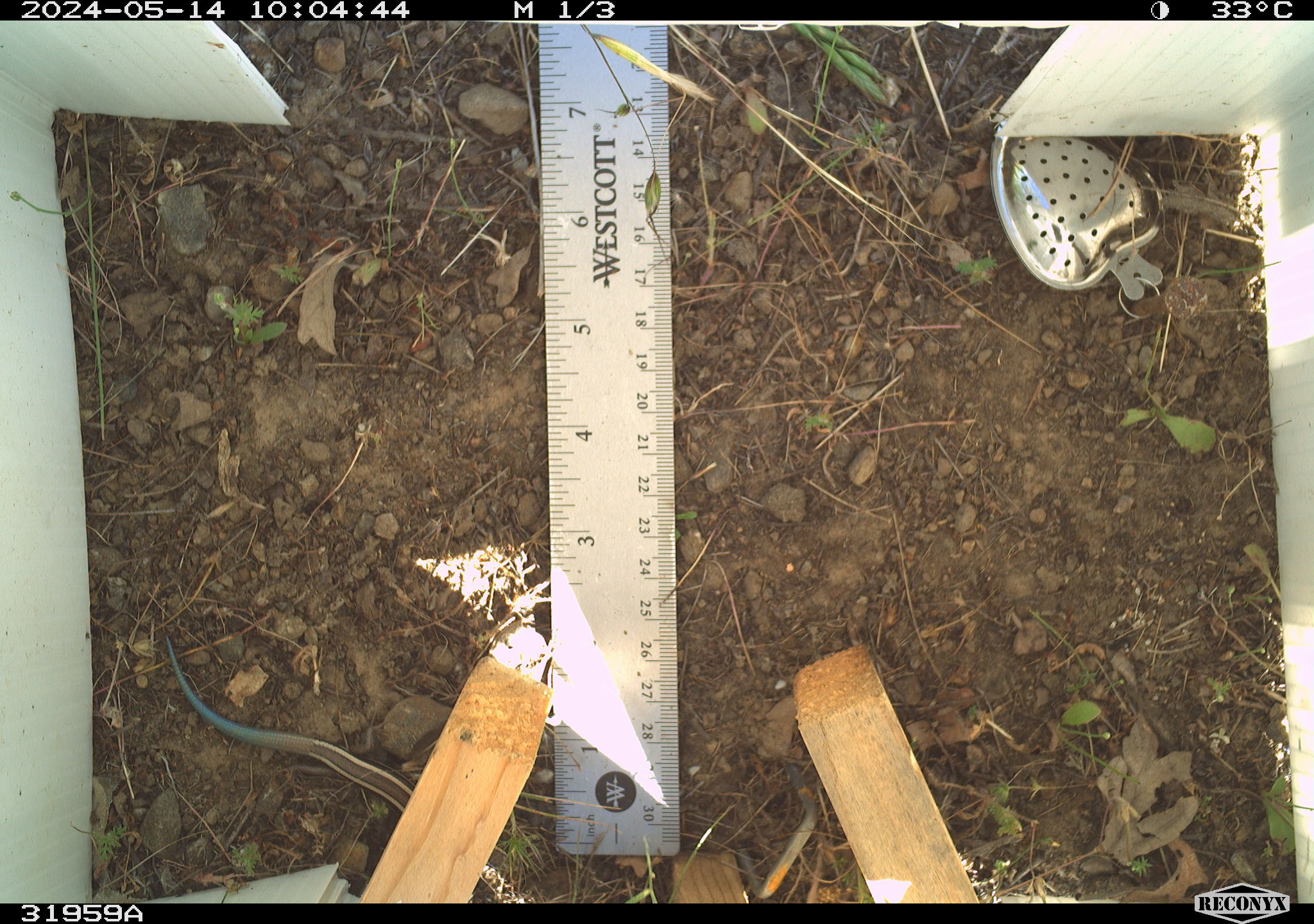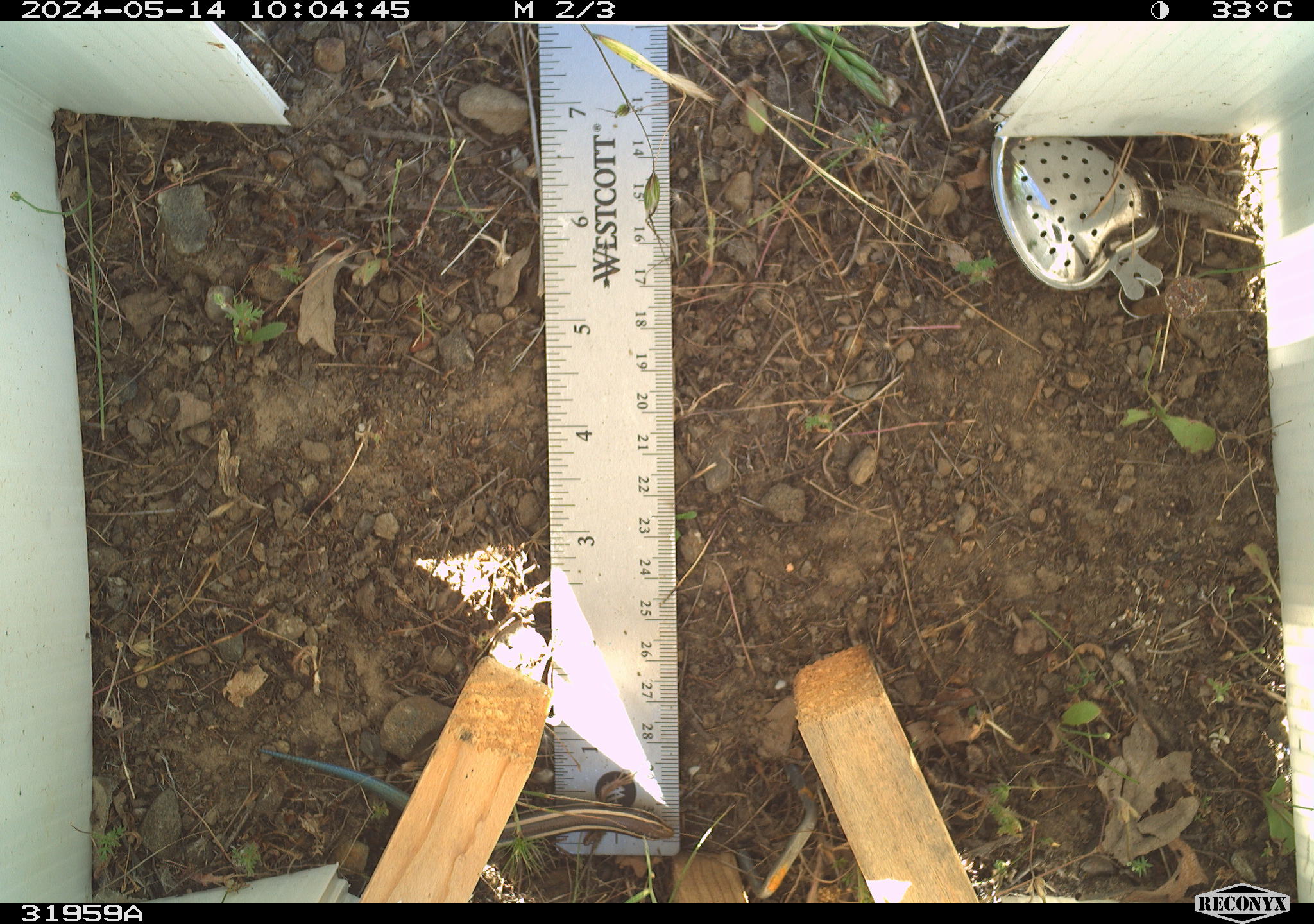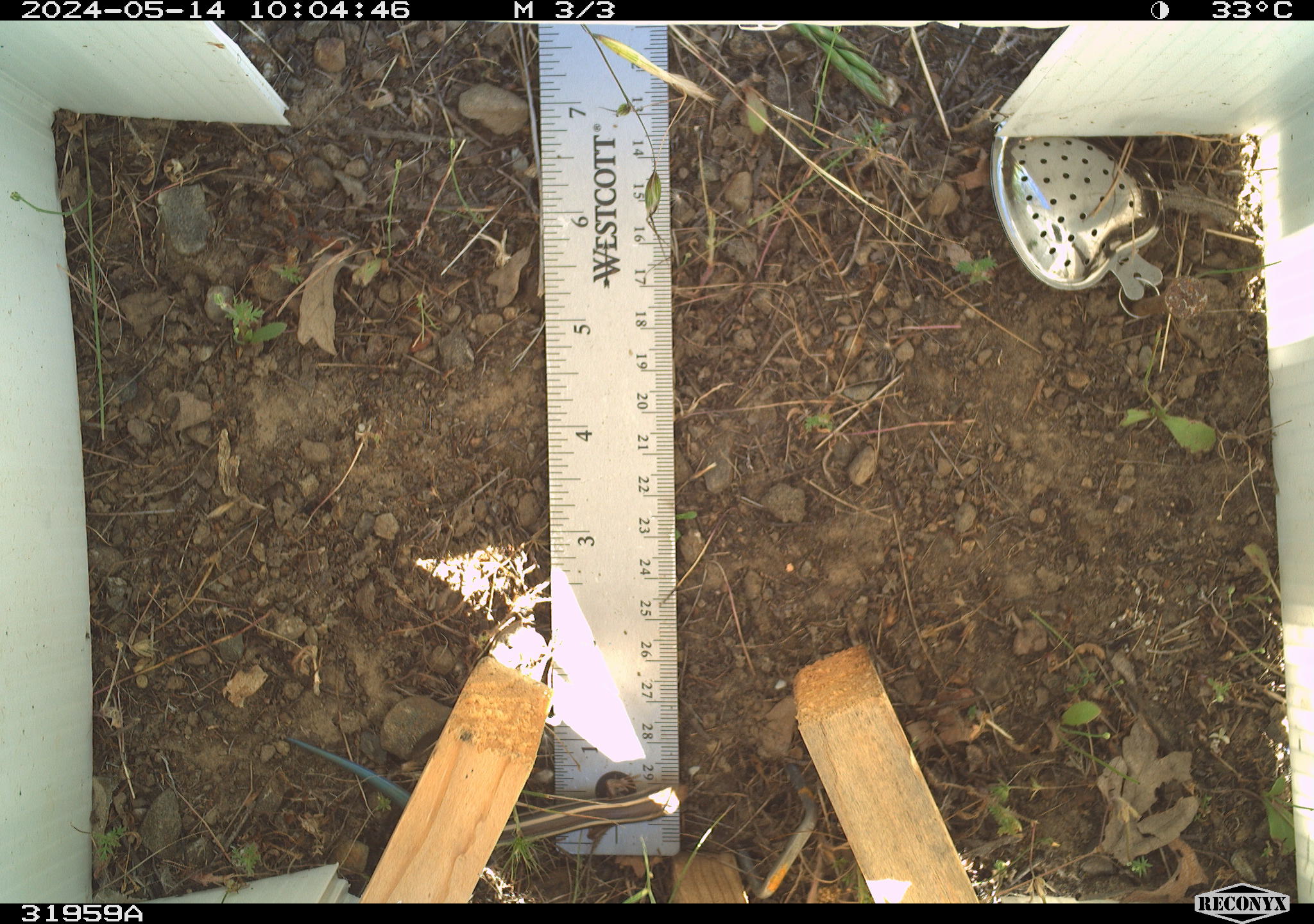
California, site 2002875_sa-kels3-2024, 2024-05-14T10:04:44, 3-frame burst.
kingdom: Animalia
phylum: Chordata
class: Reptilia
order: Squamata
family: Scincidae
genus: Plestiodon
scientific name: Plestiodon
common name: blue-tailed skinks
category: plestiodon species